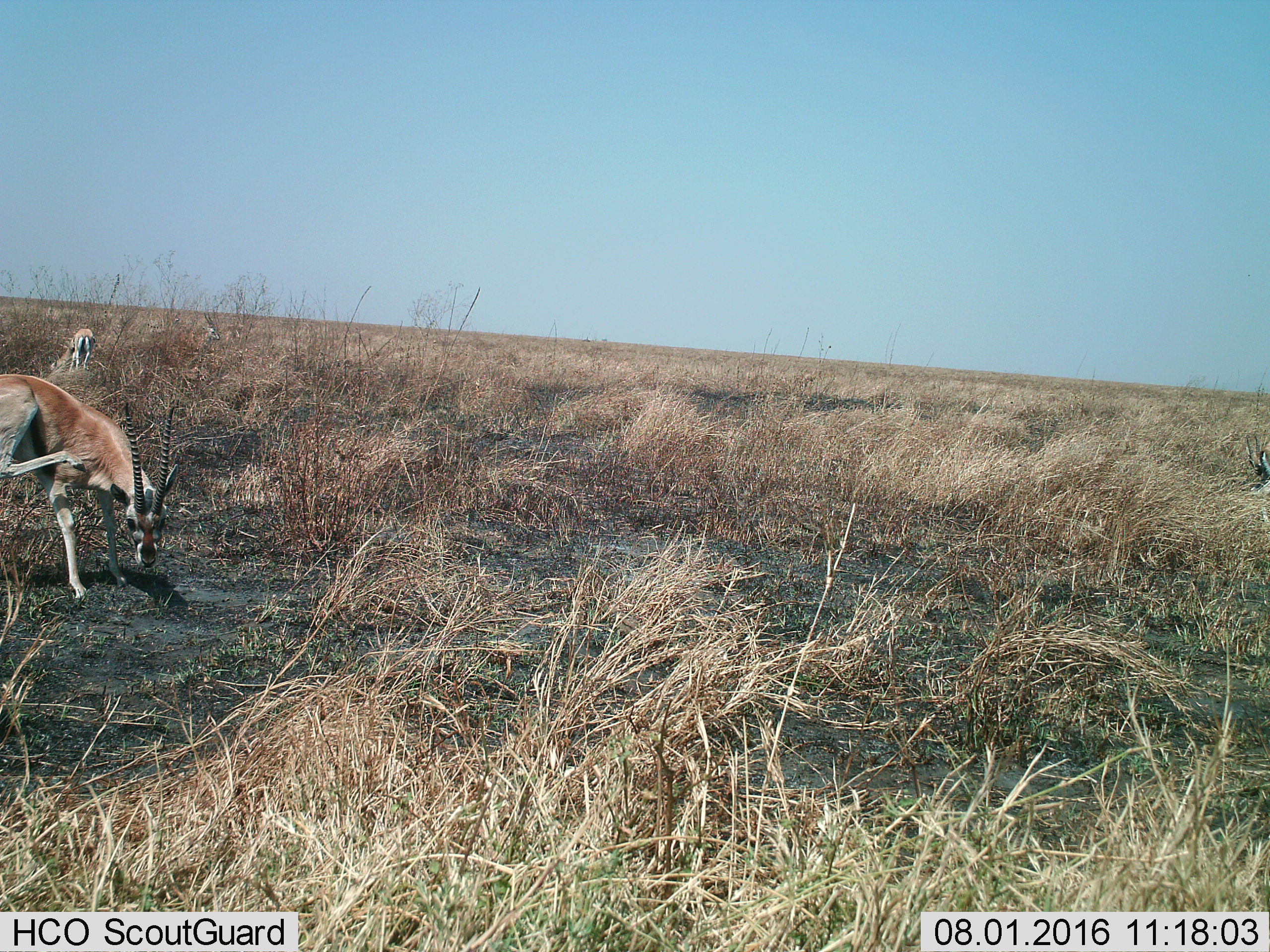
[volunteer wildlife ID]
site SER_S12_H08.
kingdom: Animalia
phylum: Chordata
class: Mammalia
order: Artiodactyla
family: Bovidae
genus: Eudorcas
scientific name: Eudorcas thomsonii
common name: thomson's gazelle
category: gazellethomsons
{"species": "gazellethomsons (thomson's gazelle) (Eudorcas thomsonii)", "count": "3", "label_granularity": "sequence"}